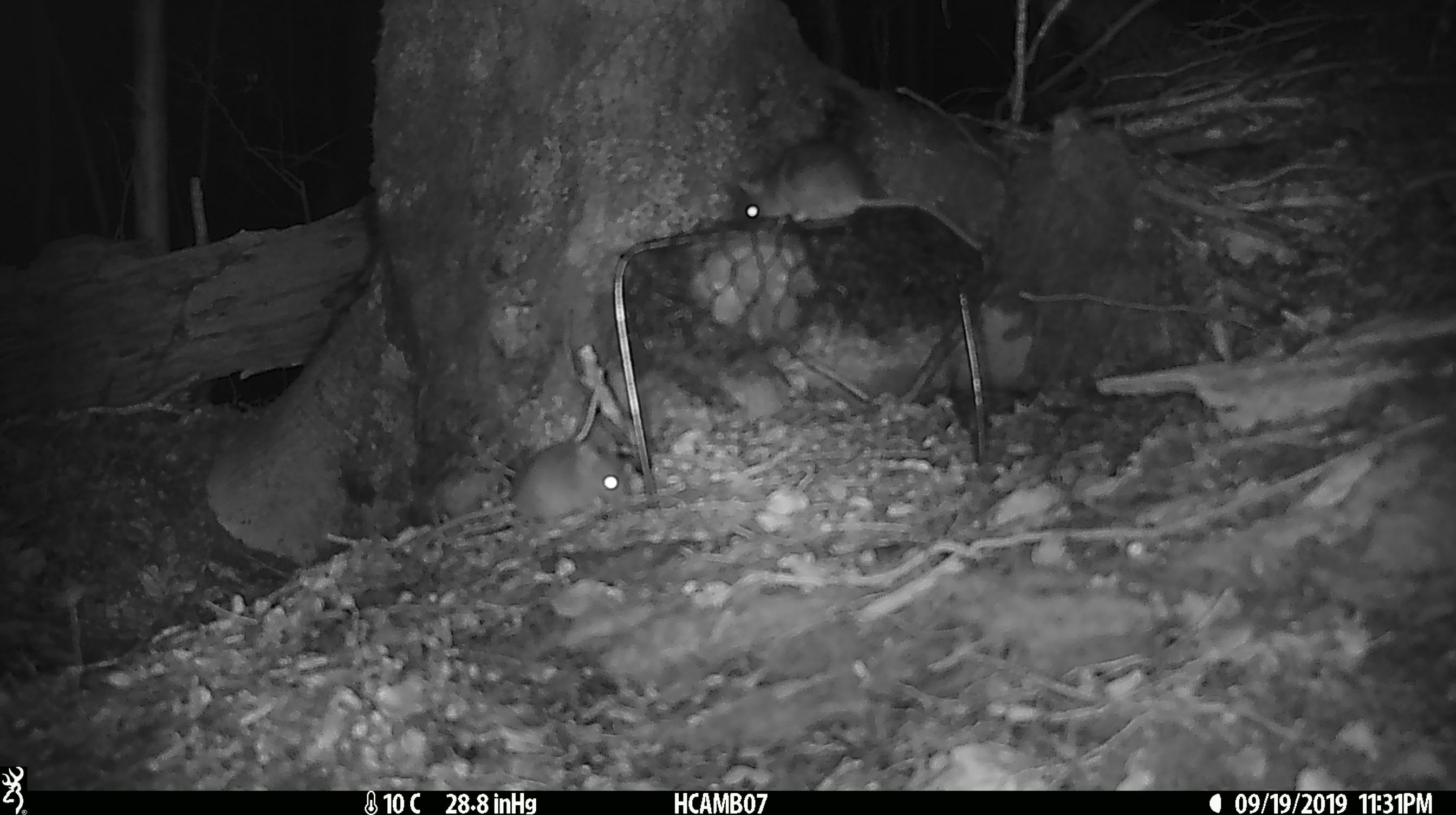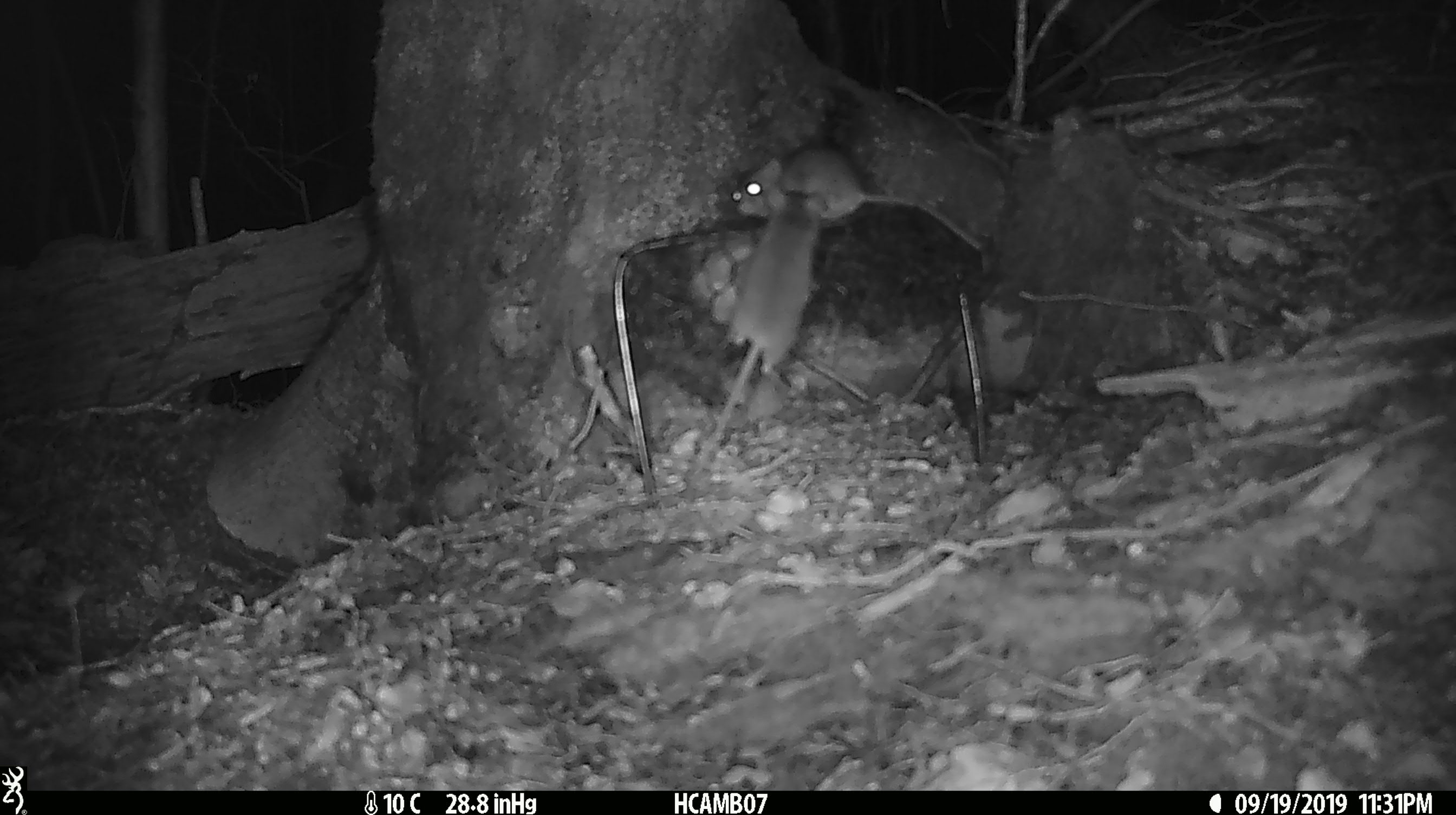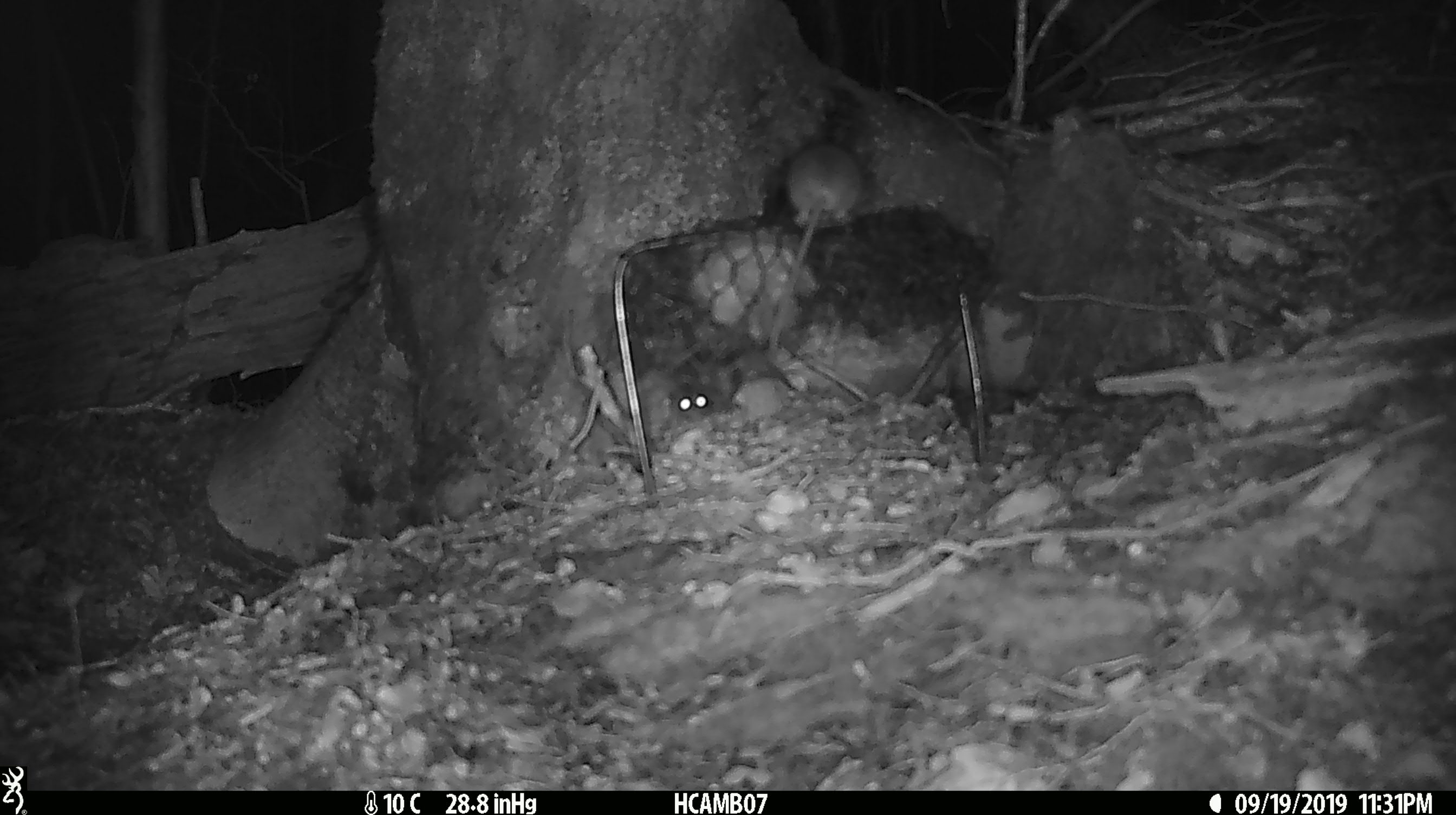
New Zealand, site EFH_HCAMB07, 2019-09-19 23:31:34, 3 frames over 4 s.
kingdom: Animalia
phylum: Chordata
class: Mammalia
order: Rodentia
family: Muridae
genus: Mus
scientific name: Mus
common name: mouse